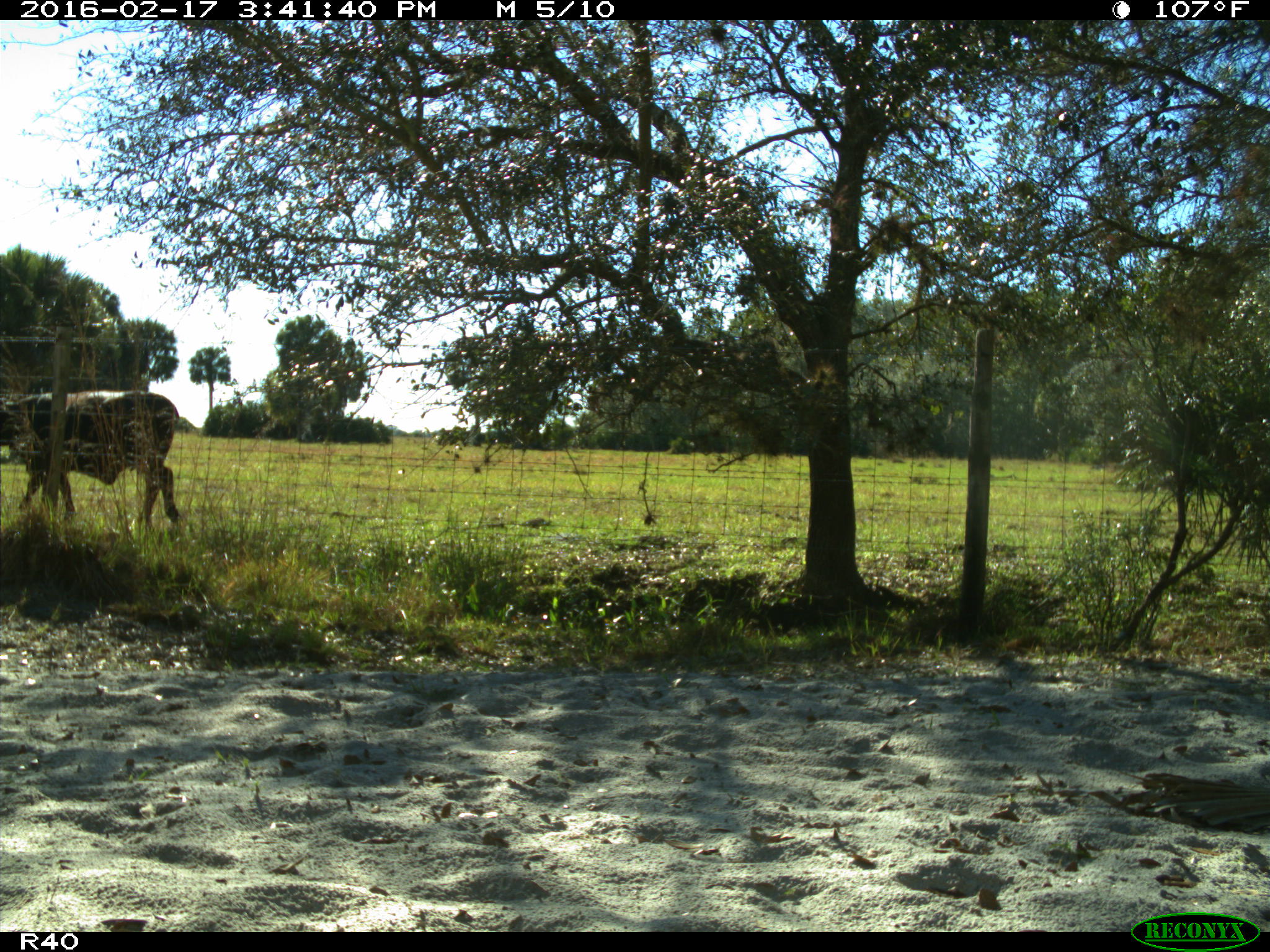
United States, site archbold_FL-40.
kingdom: Animalia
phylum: Chordata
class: Mammalia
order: Artiodactyla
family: Bovidae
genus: Bos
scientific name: Bos taurus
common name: domestic cow